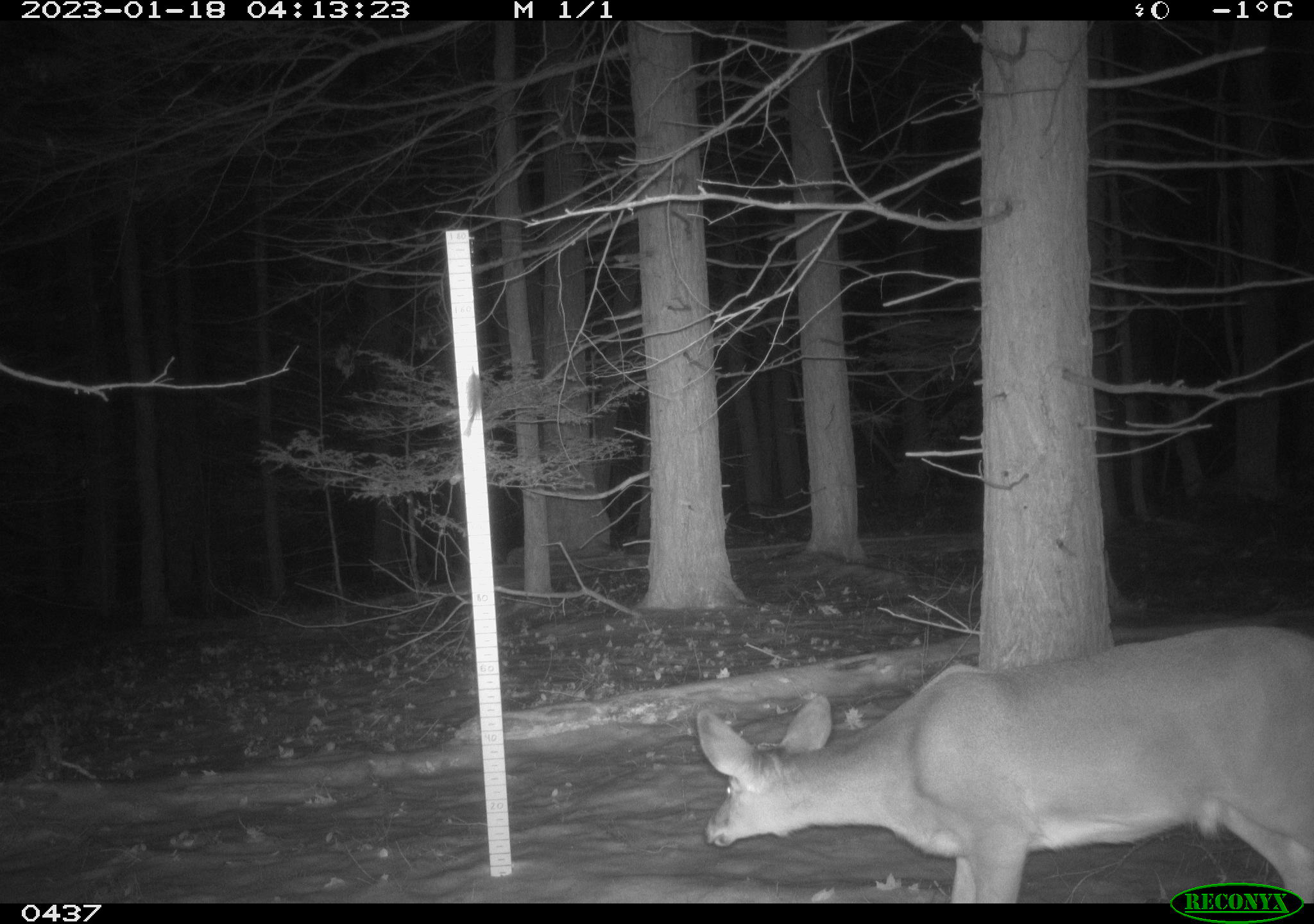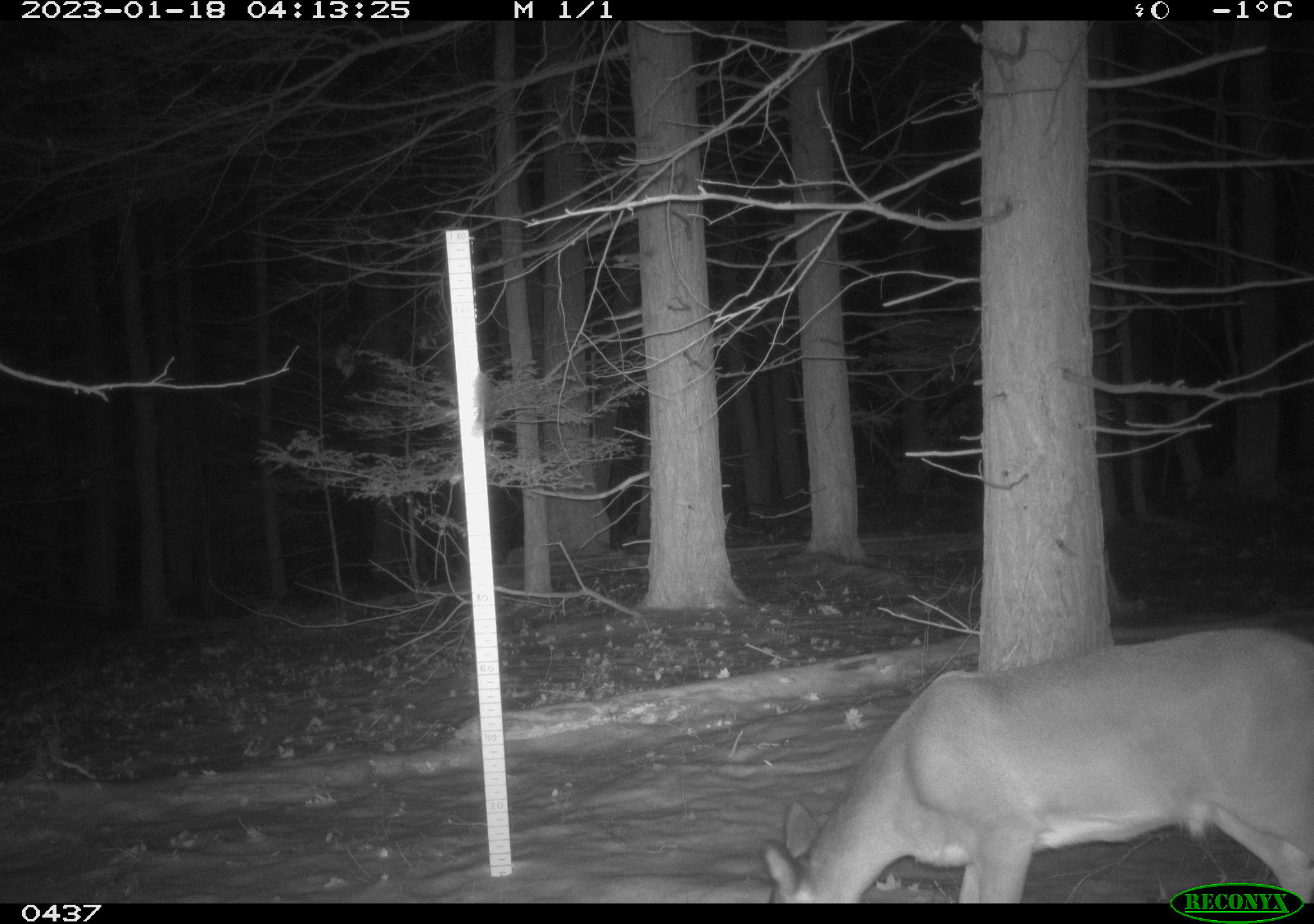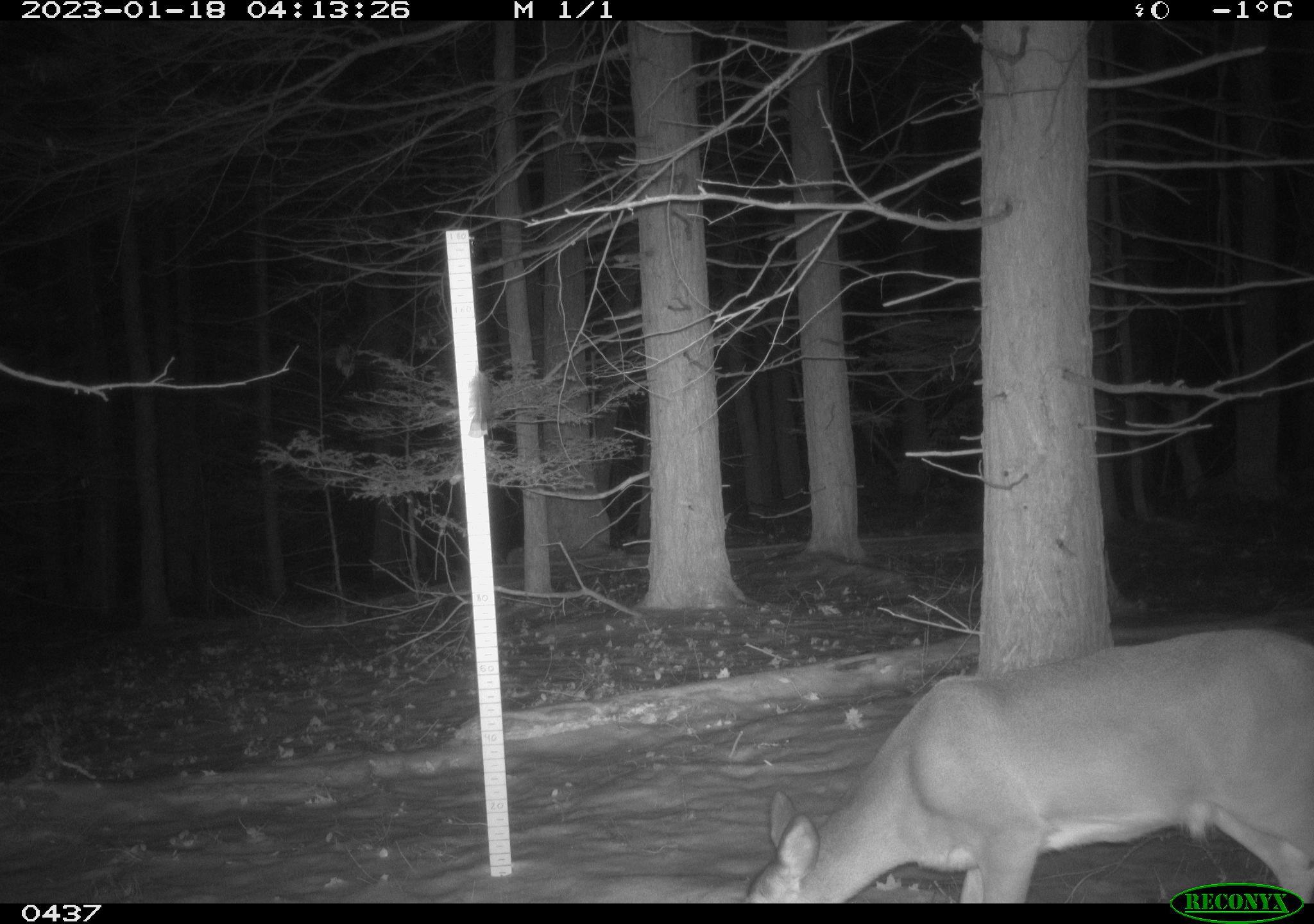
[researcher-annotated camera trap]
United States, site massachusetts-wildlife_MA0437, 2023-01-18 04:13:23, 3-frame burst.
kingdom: Animalia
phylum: Chordata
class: Mammalia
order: Artiodactyla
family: Cervidae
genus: Odocoileus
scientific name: Odocoileus virginianus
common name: white-tailed deer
White-tailed deer (Odocoileus virginianus).